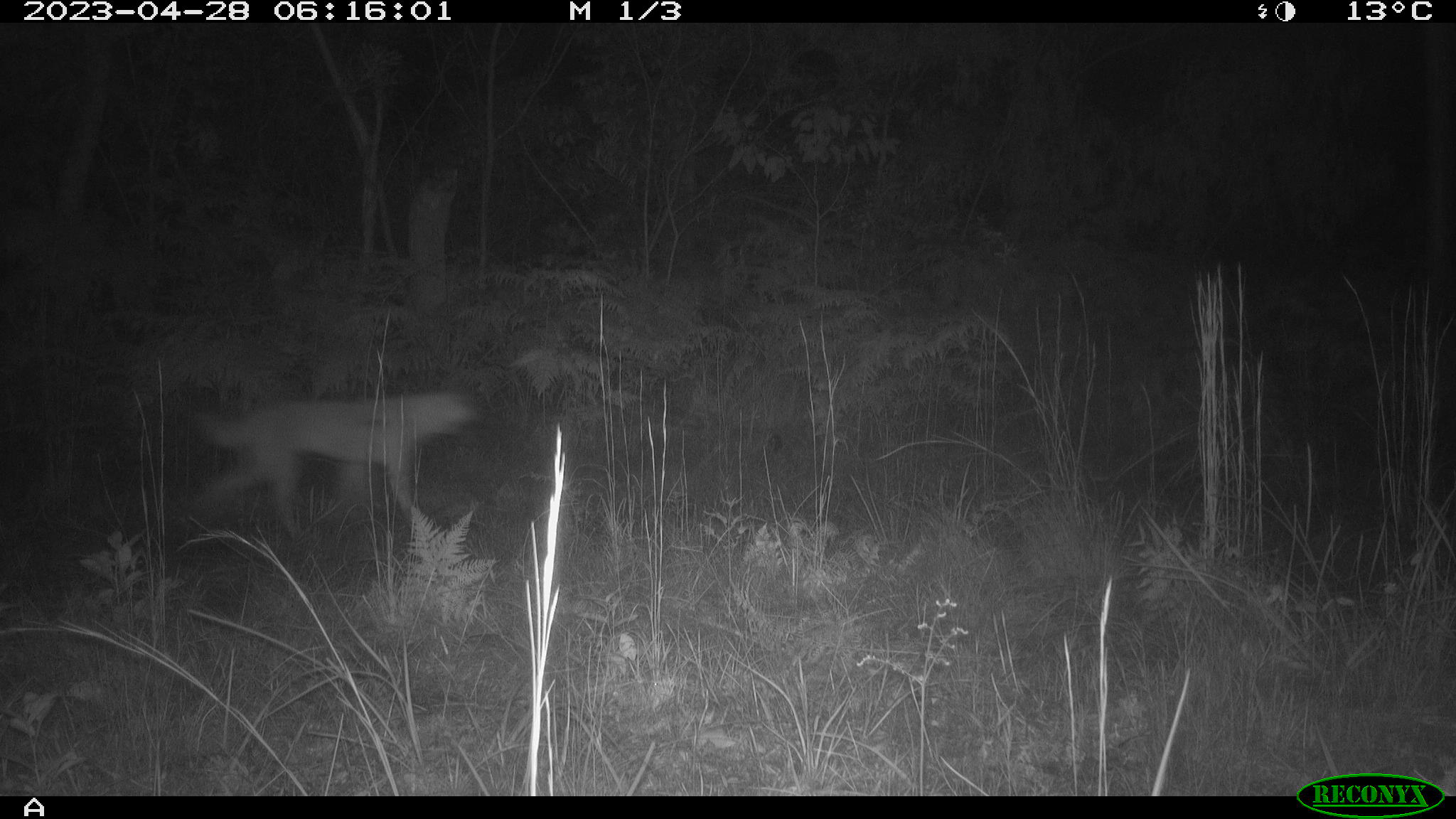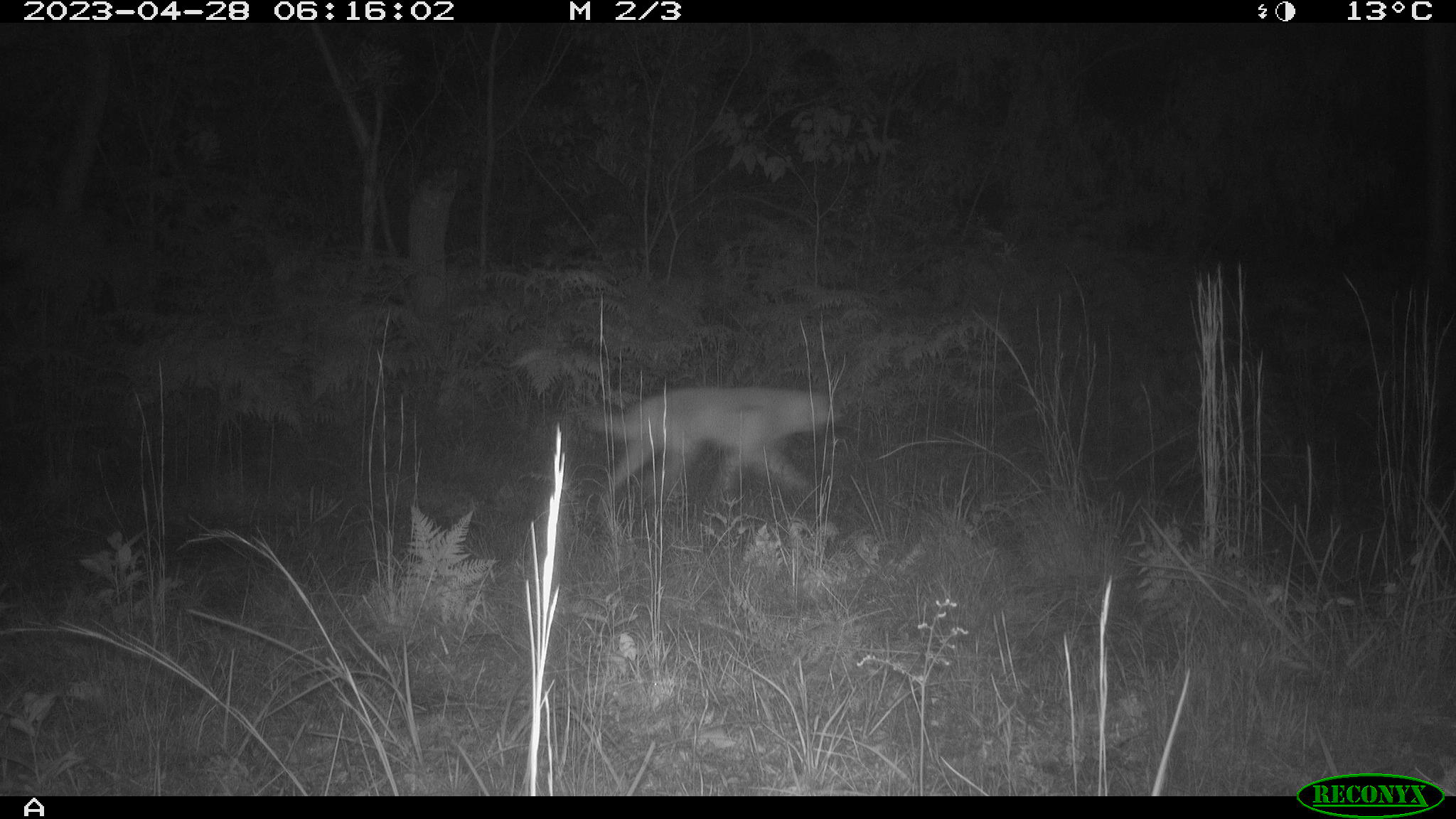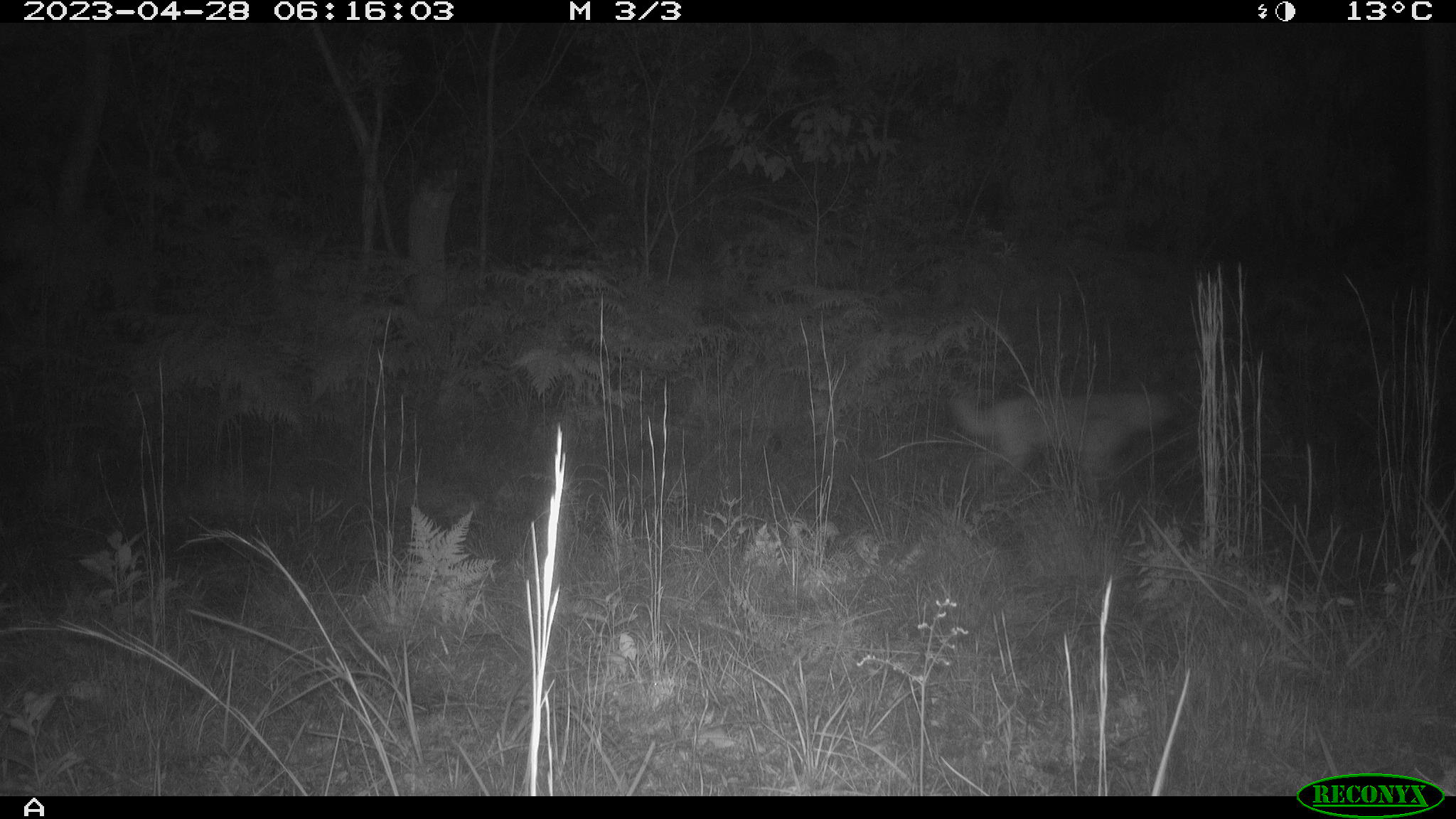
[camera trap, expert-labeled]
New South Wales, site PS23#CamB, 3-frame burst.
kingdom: Animalia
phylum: Chordata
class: Mammalia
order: Carnivora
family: Canidae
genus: Canis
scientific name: Canis familiaris dingo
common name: dingo